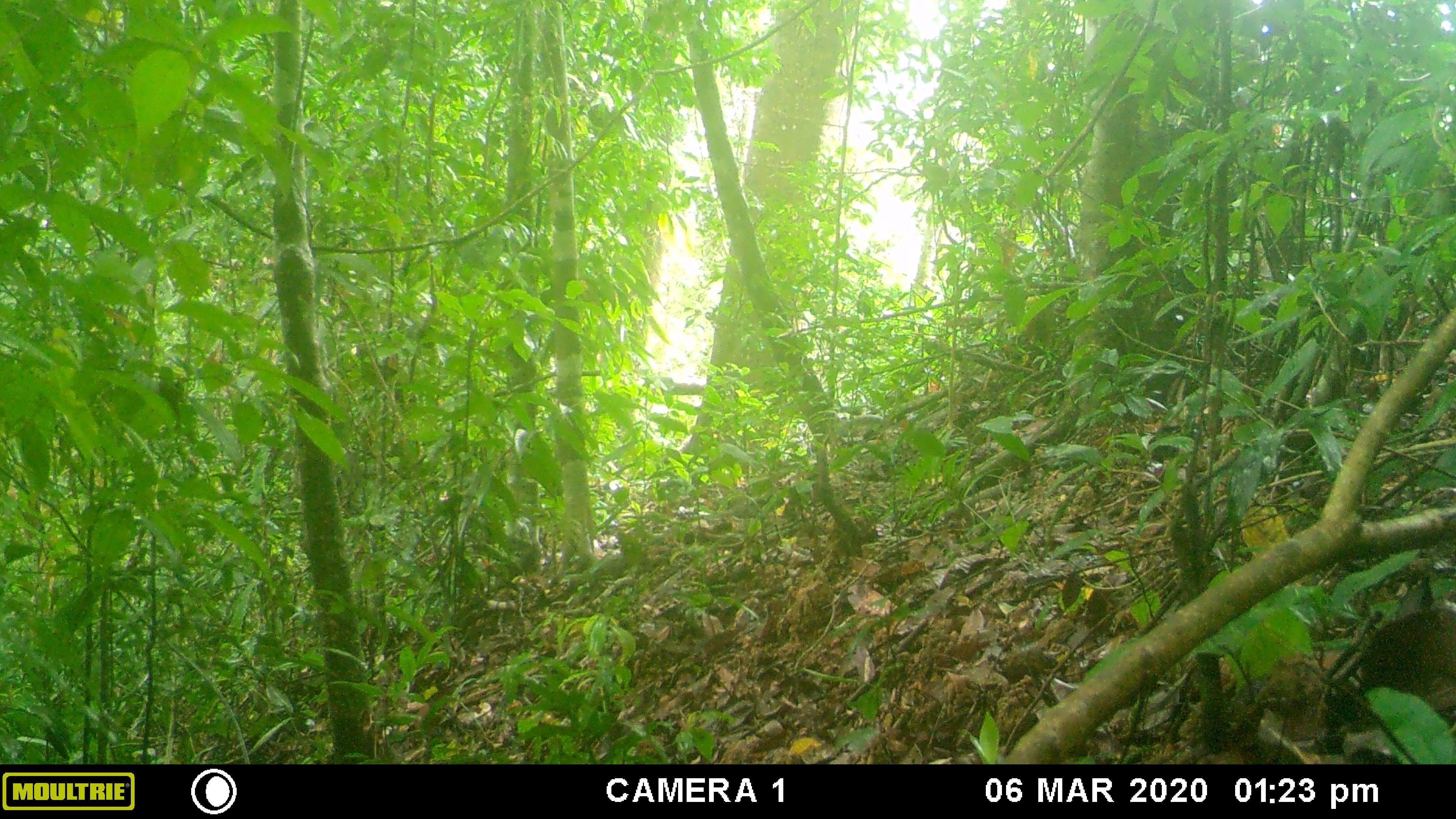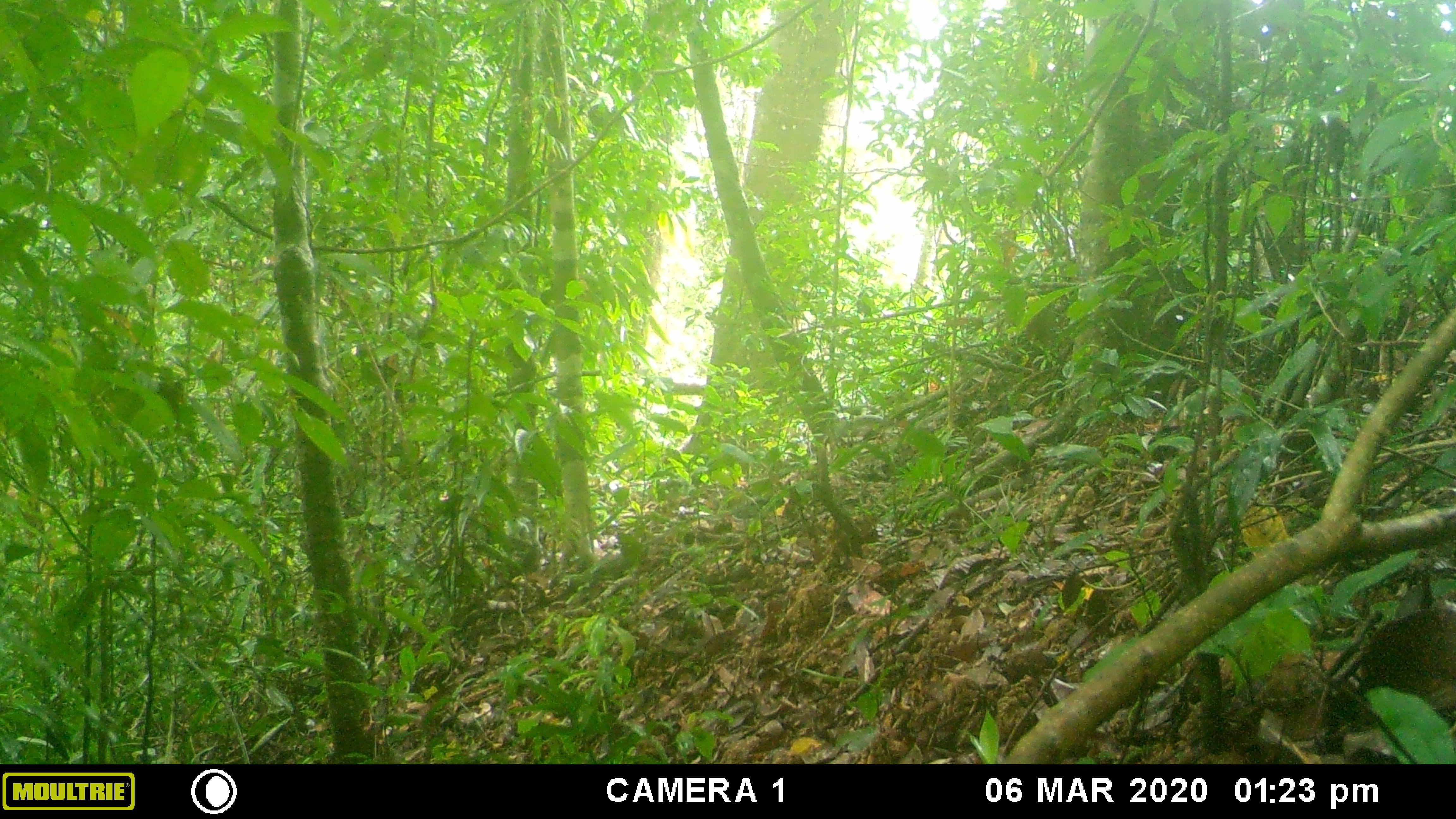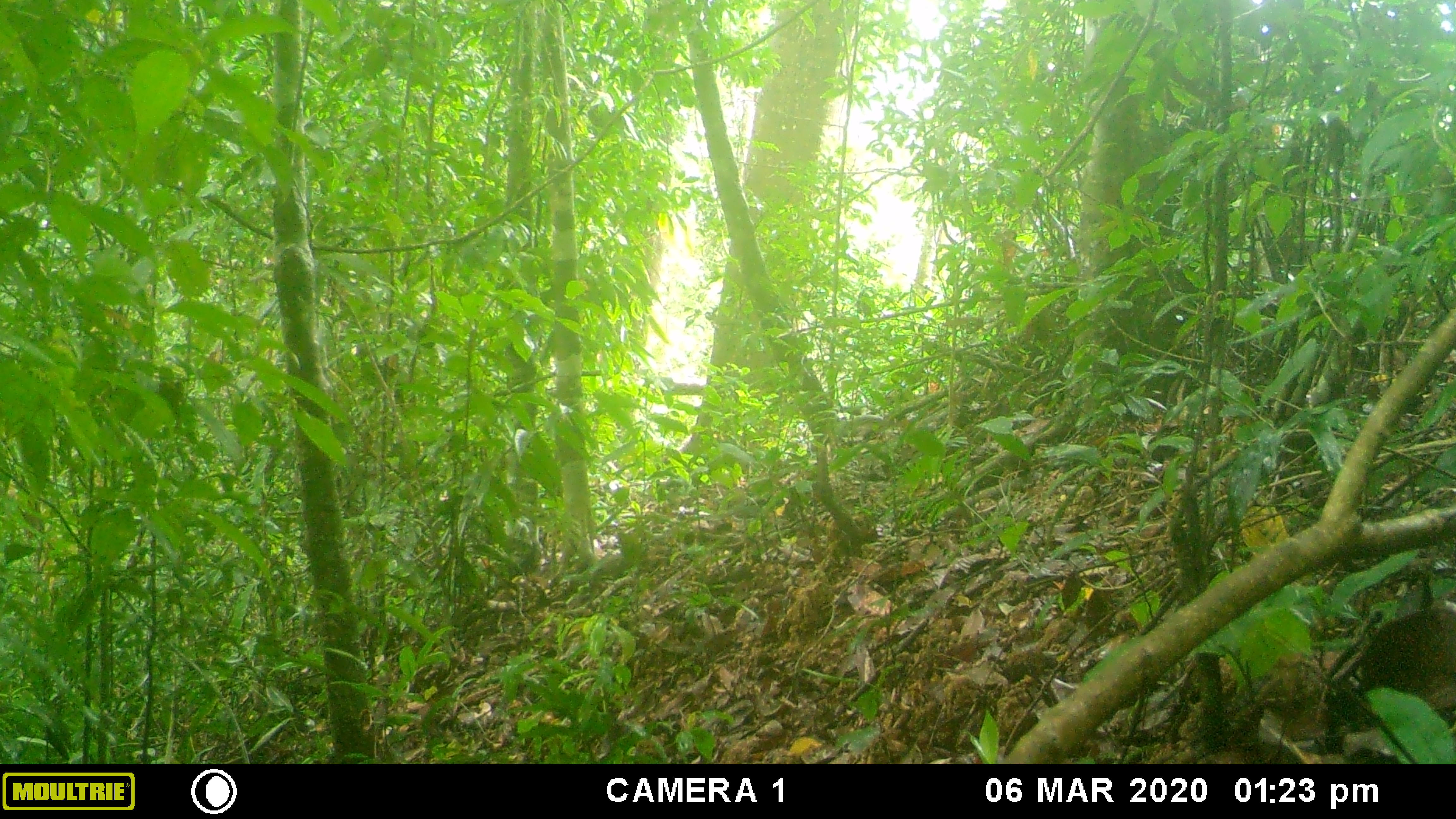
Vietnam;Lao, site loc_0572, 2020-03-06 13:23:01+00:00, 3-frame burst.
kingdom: Animalia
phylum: Chordata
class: Aves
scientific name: Aves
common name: bird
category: unidentified bird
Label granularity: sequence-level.